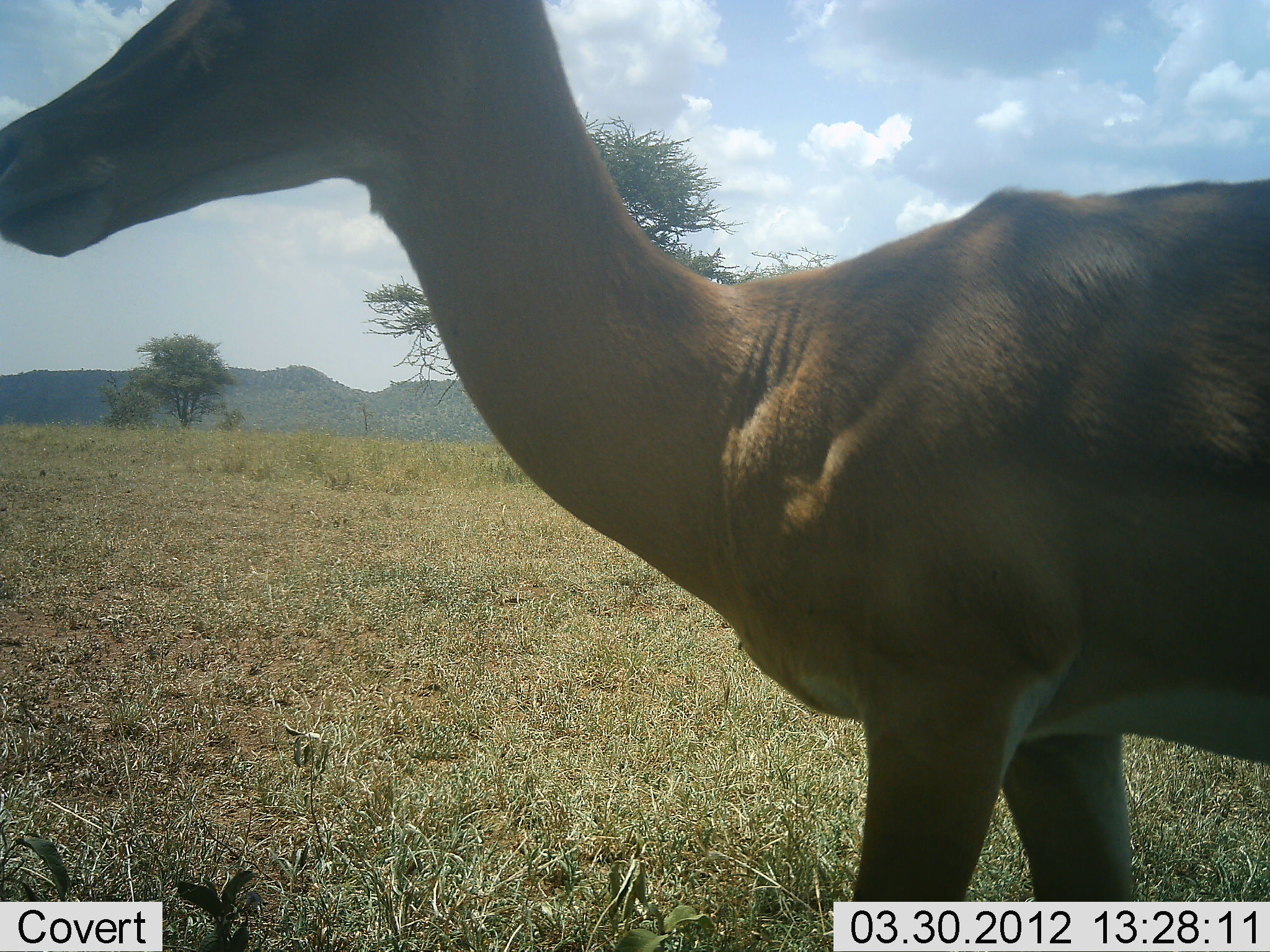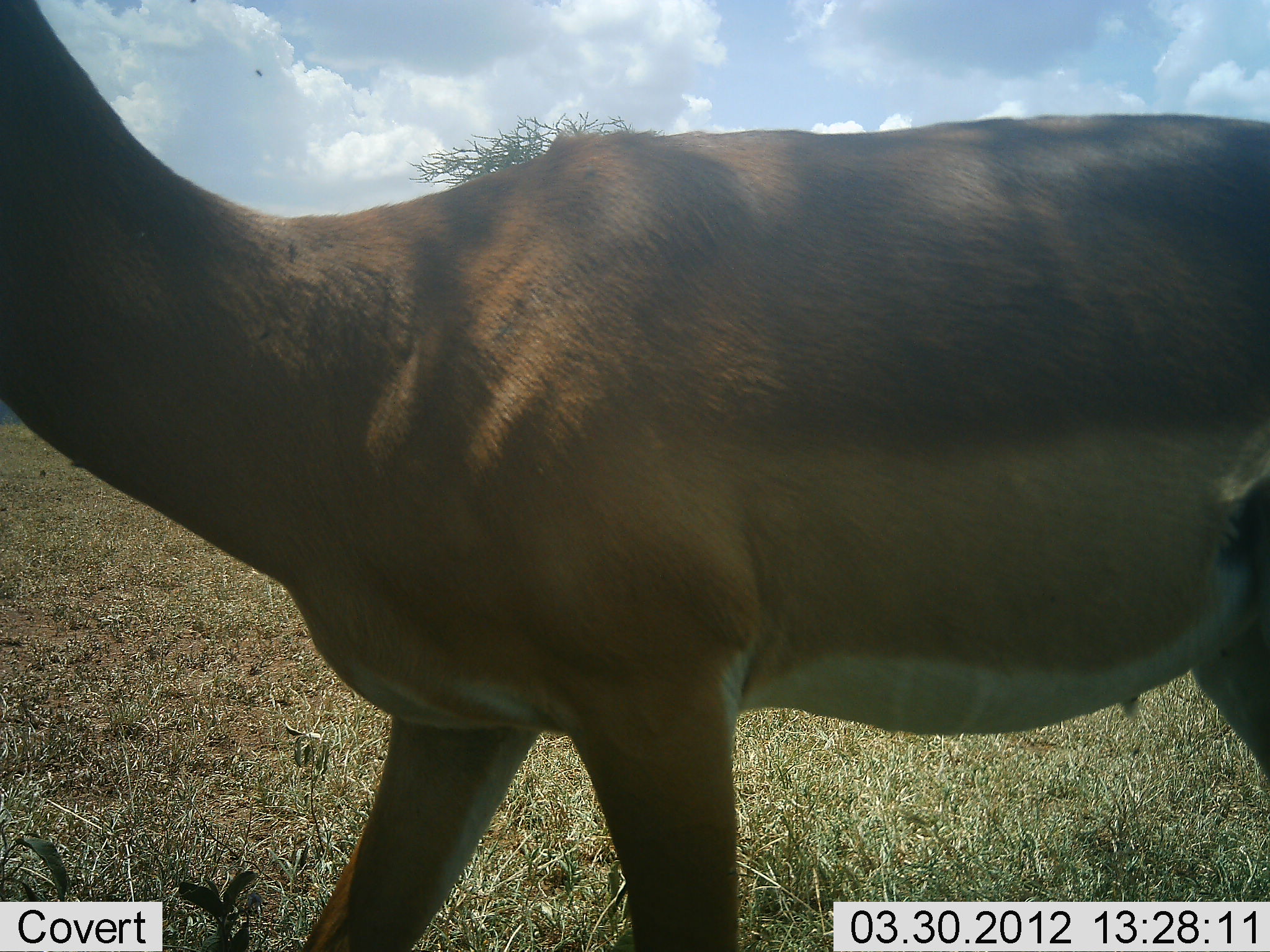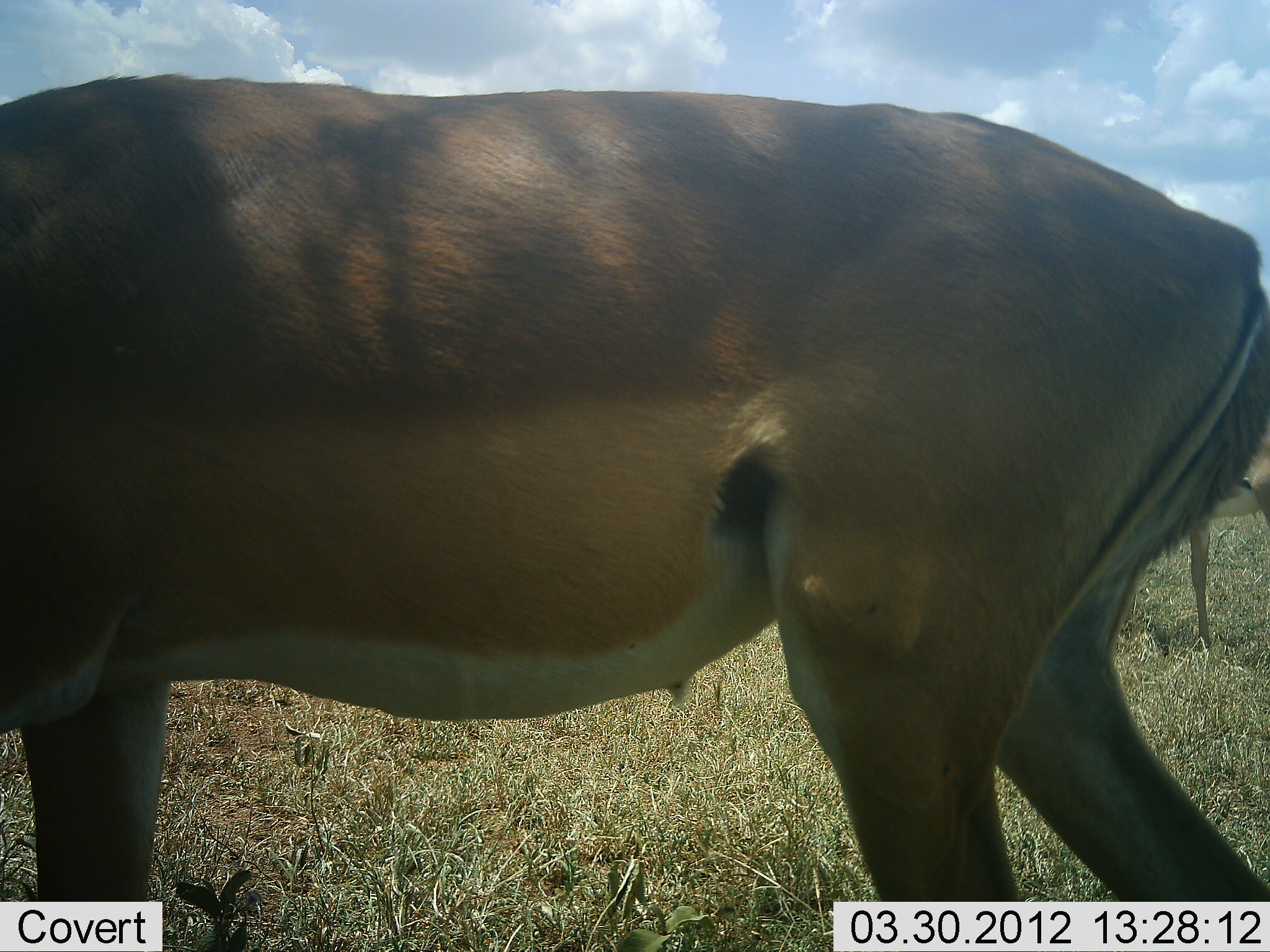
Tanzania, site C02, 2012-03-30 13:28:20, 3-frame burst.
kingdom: Animalia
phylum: Chordata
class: Mammalia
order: Artiodactyla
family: Bovidae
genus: Aepyceros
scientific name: Aepyceros melampus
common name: impala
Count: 1.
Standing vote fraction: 31%.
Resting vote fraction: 0%.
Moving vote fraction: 88%.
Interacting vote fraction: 0%.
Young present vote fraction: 0%.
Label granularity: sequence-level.